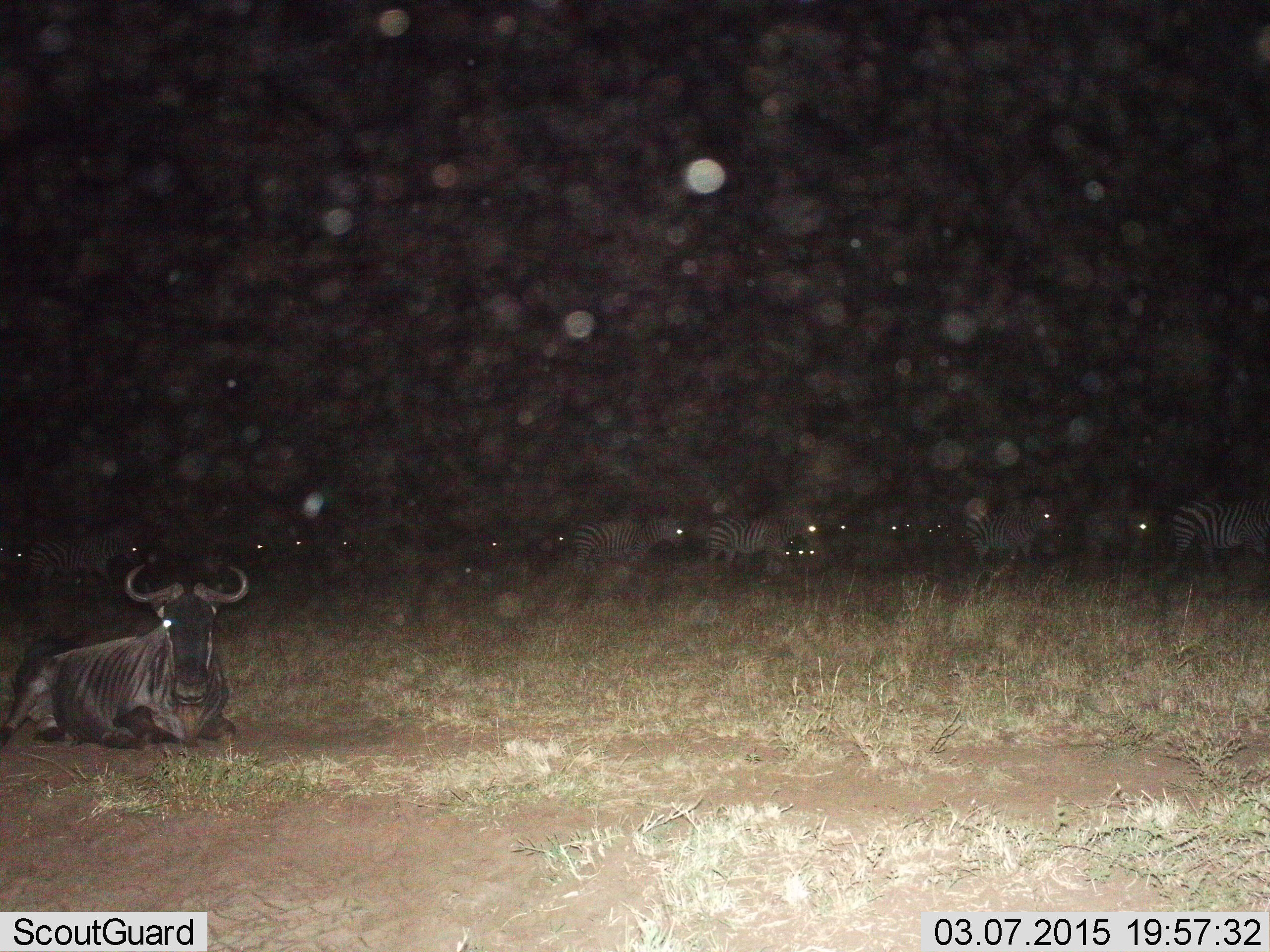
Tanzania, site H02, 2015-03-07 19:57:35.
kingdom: Animalia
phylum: Chordata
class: Mammalia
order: Artiodactyla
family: Bovidae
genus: Connochaetes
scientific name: Connochaetes taurinus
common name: blue wildebeest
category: wildebeest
Wildebeest (blue wildebeest) (Connochaetes taurinus), count 1. Behavior (volunteer vote fractions): standing 8%, resting 100%, moving 8%, interacting 0%. Young present (vote fraction): 0%. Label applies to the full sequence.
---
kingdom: Animalia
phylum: Chordata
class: Mammalia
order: Perissodactyla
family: Equidae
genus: Equus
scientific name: Equus quagga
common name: plains zebra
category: zebra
Zebra (plains zebra) (Equus quagga), count 7. Behavior (volunteer vote fractions): standing 40%, resting 20%, moving 70%, interacting 10%. Young present (vote fraction): 0%. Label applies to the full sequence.